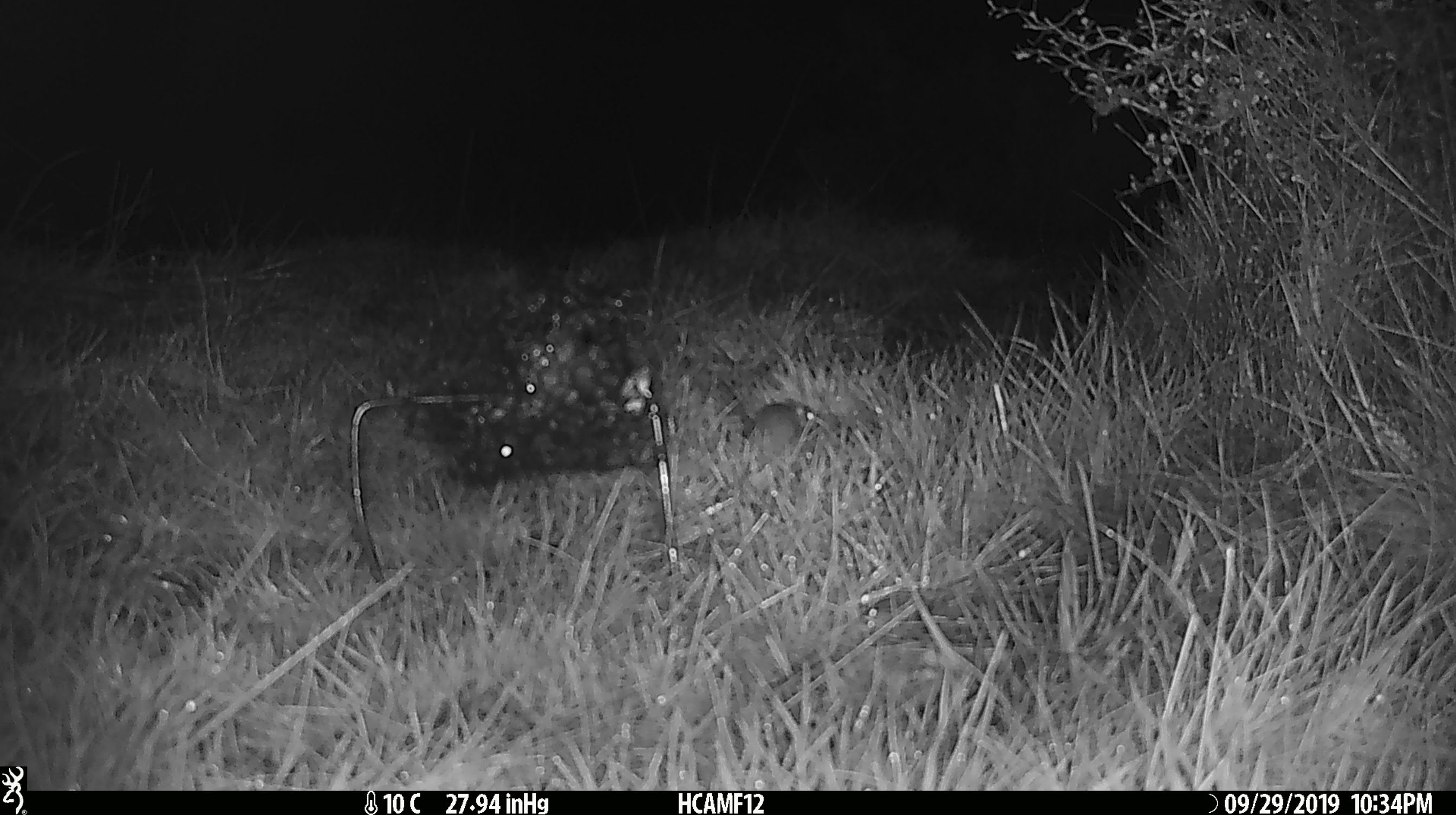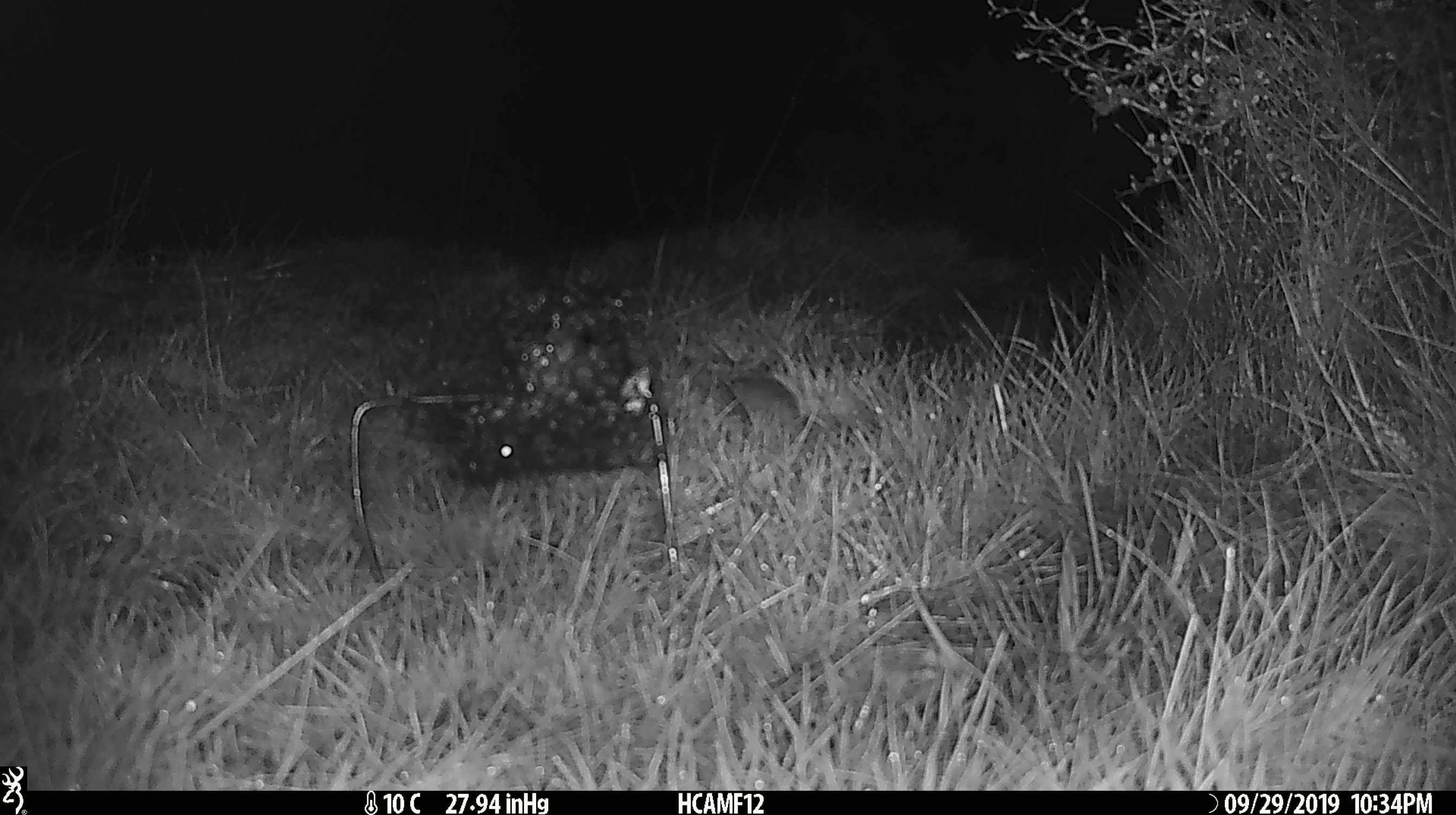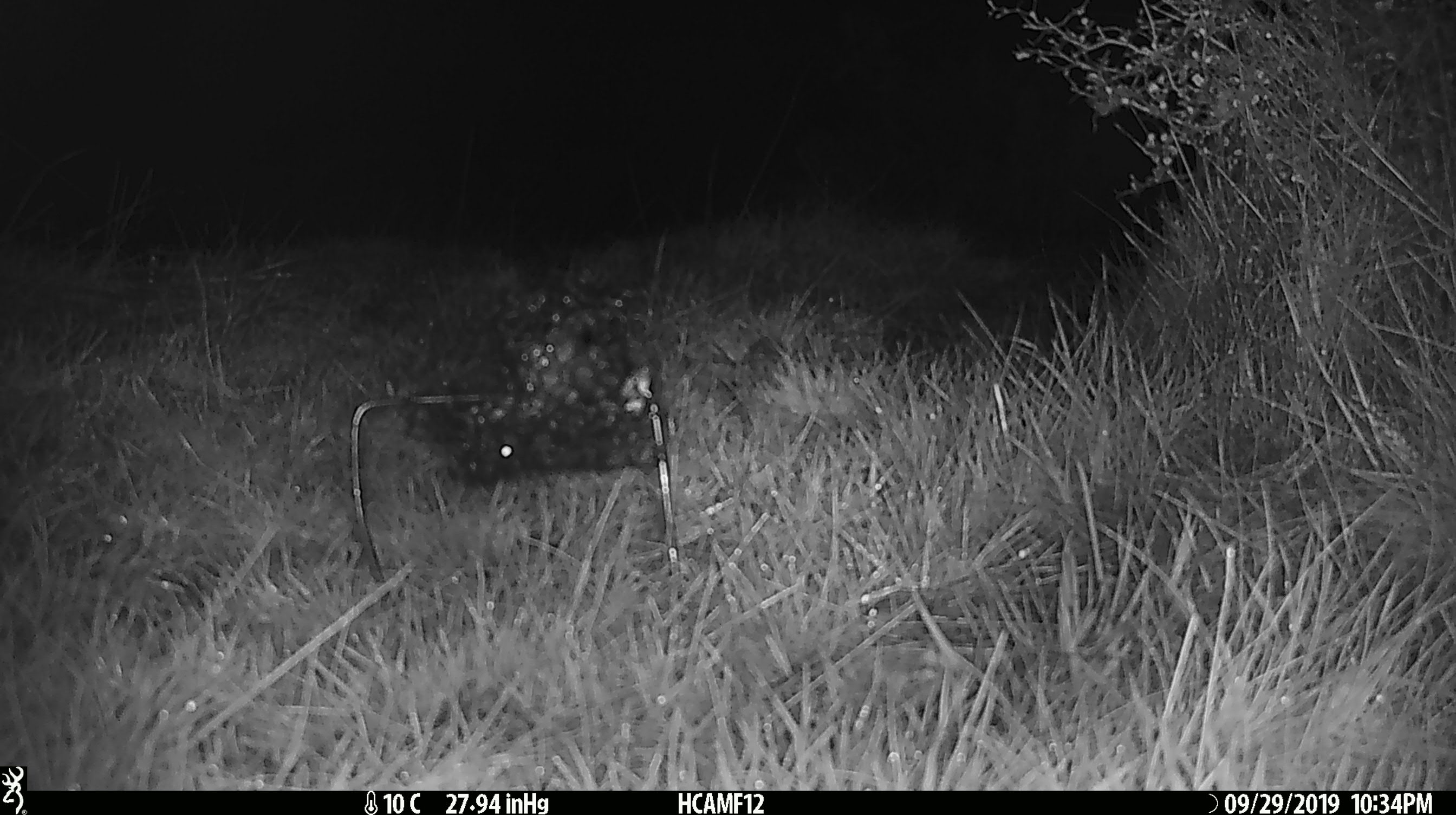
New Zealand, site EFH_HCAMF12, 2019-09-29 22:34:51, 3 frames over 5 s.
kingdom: Animalia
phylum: Chordata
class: Mammalia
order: Rodentia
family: Muridae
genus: Mus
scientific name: Mus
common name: mouse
Mouse (Mus).